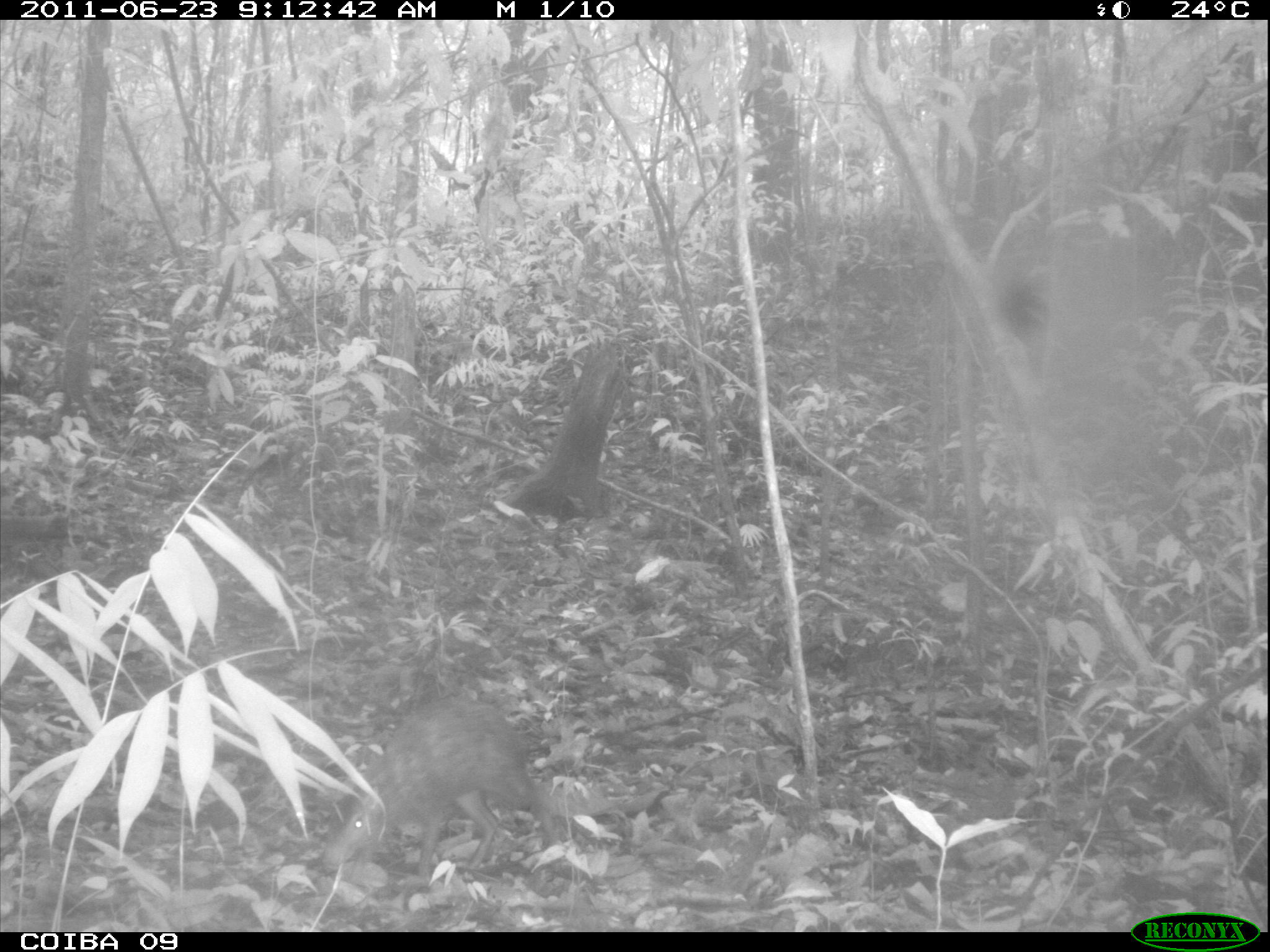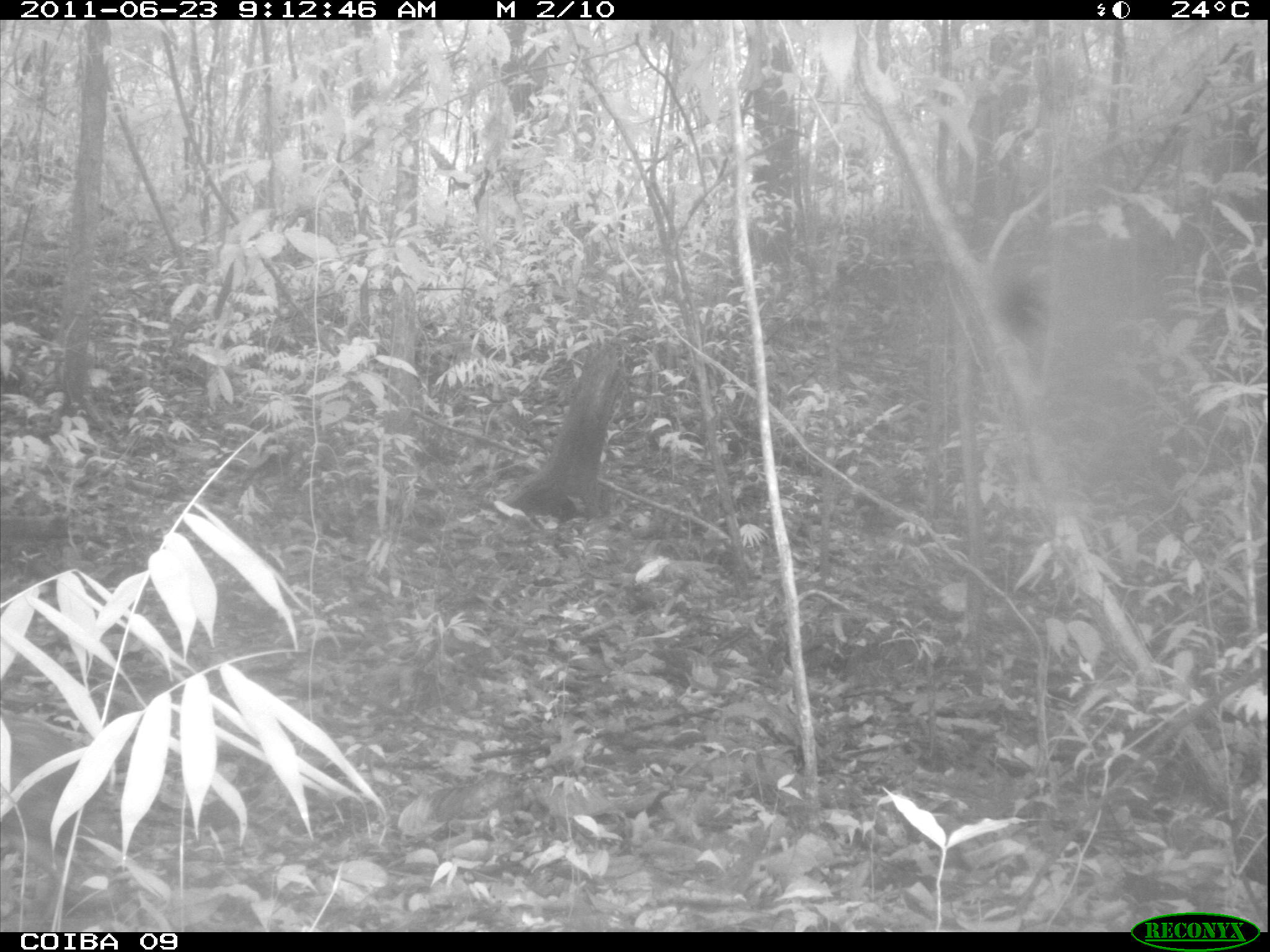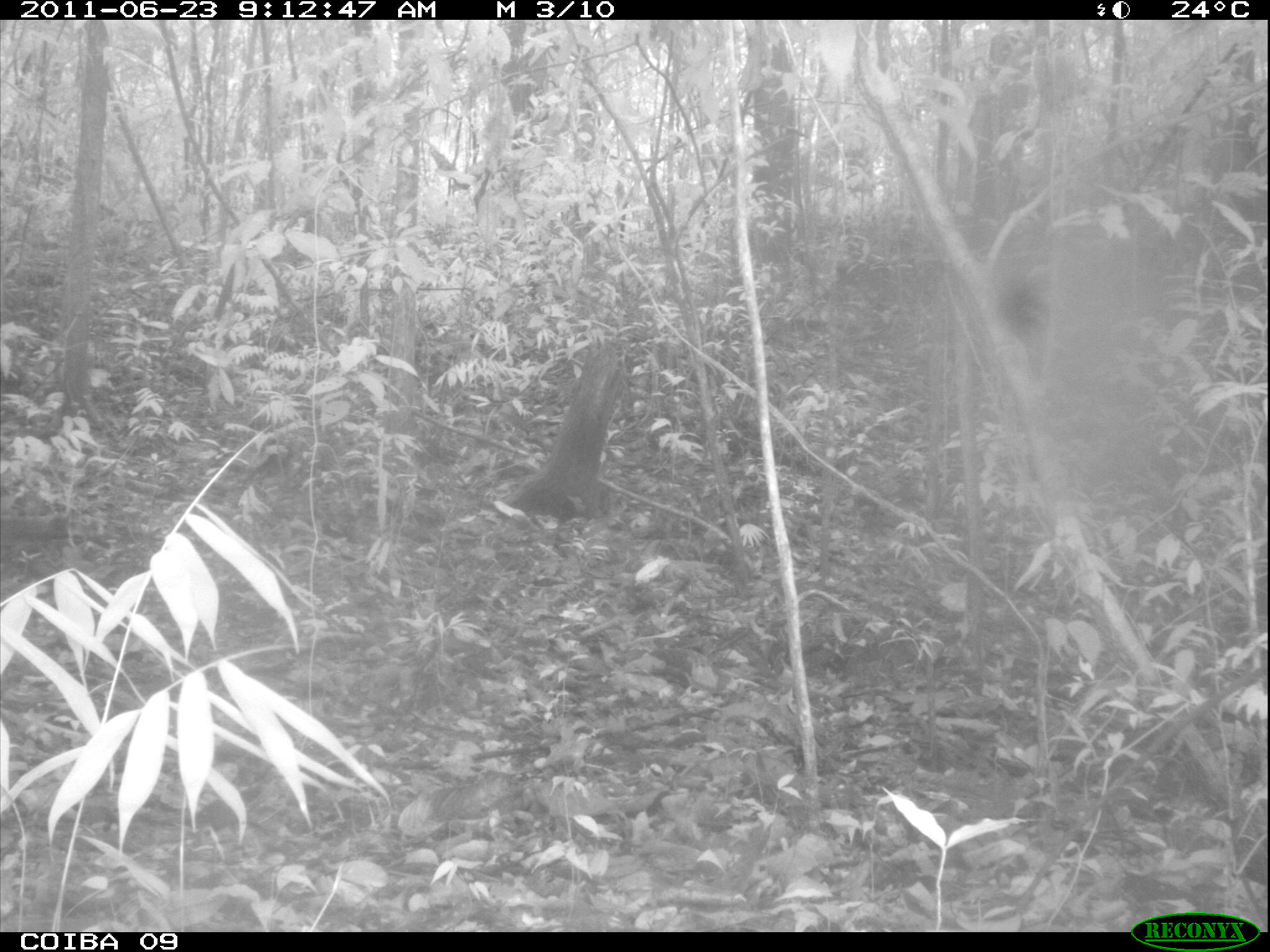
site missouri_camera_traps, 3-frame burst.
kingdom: Animalia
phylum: Chordata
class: Mammalia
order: Rodentia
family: Dasyproctidae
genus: Dasyprocta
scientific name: Dasyprocta coibae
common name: coiban agouti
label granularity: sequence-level